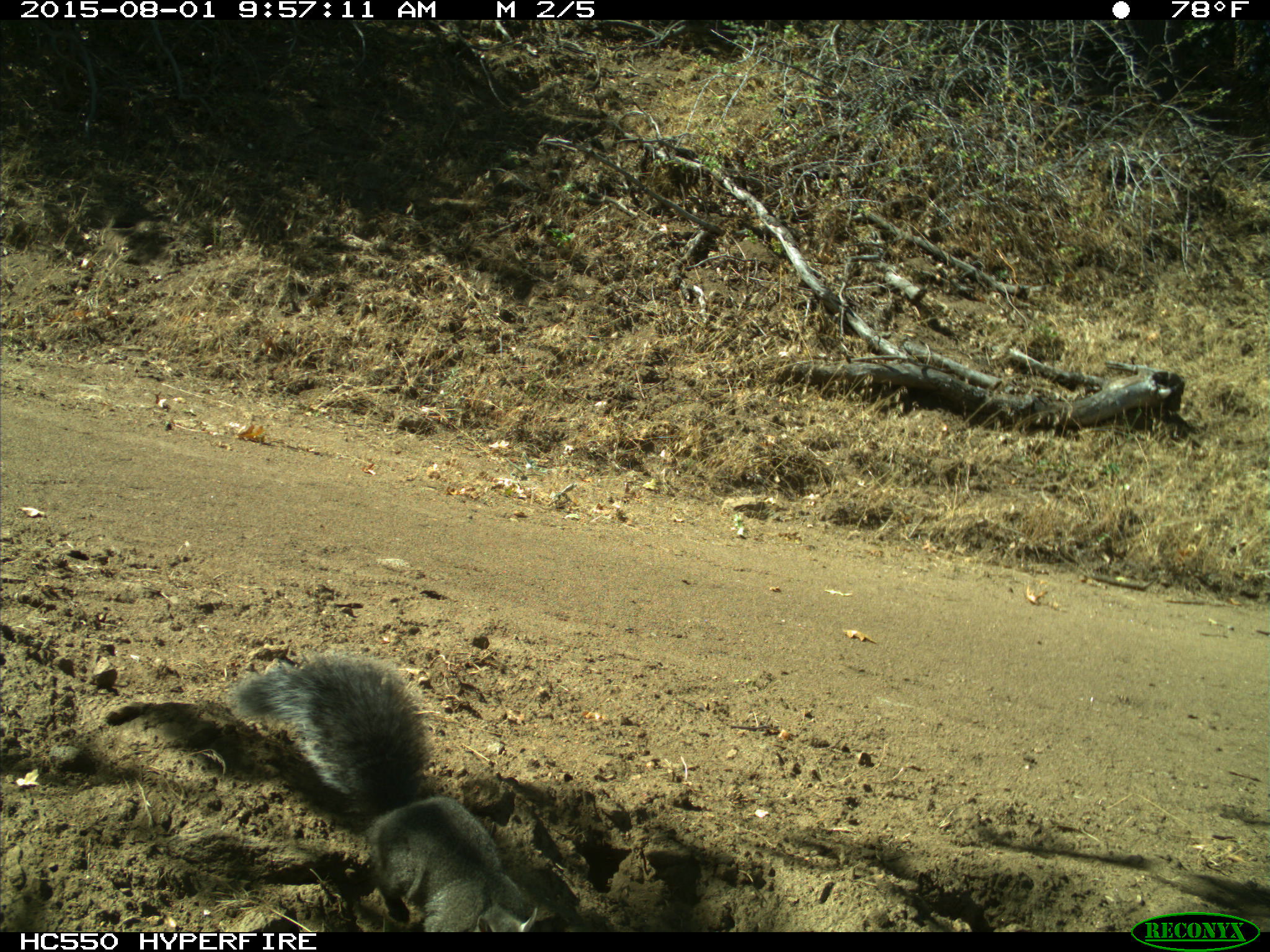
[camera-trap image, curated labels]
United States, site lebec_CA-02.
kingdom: Animalia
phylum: Chordata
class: Mammalia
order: Rodentia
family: Sciuridae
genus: Sciurus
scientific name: Sciurus carolinensis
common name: eastern gray squirrel